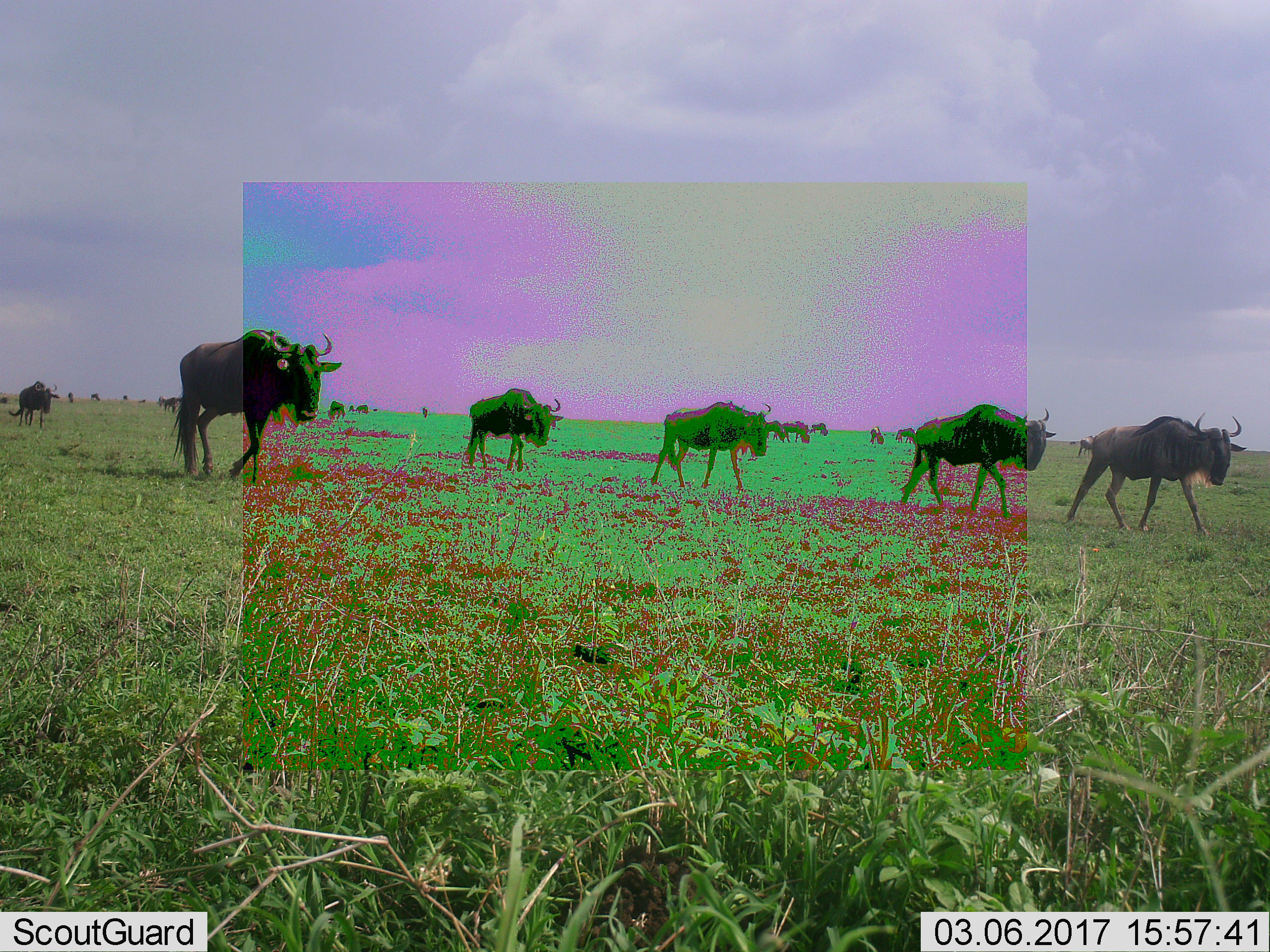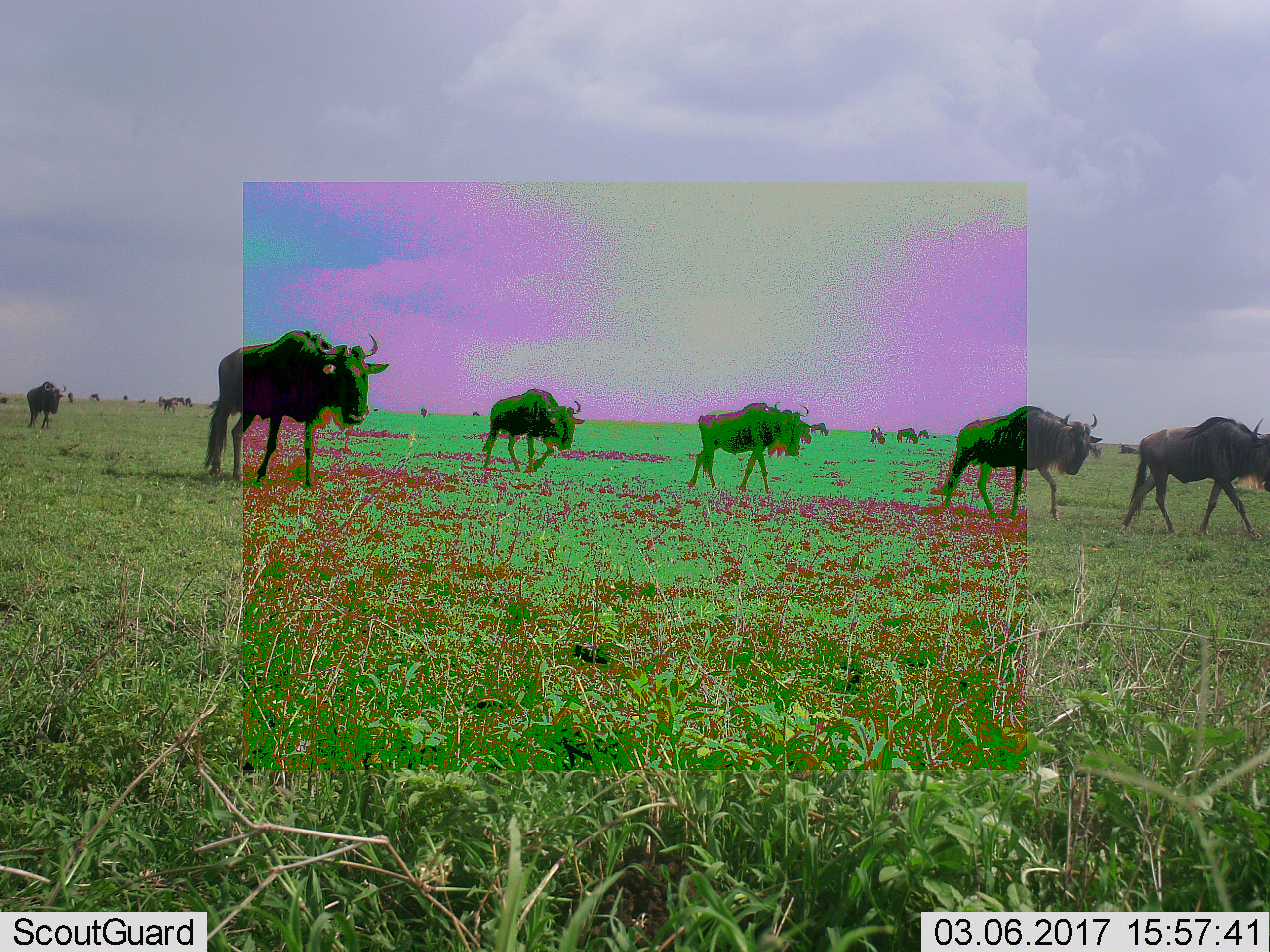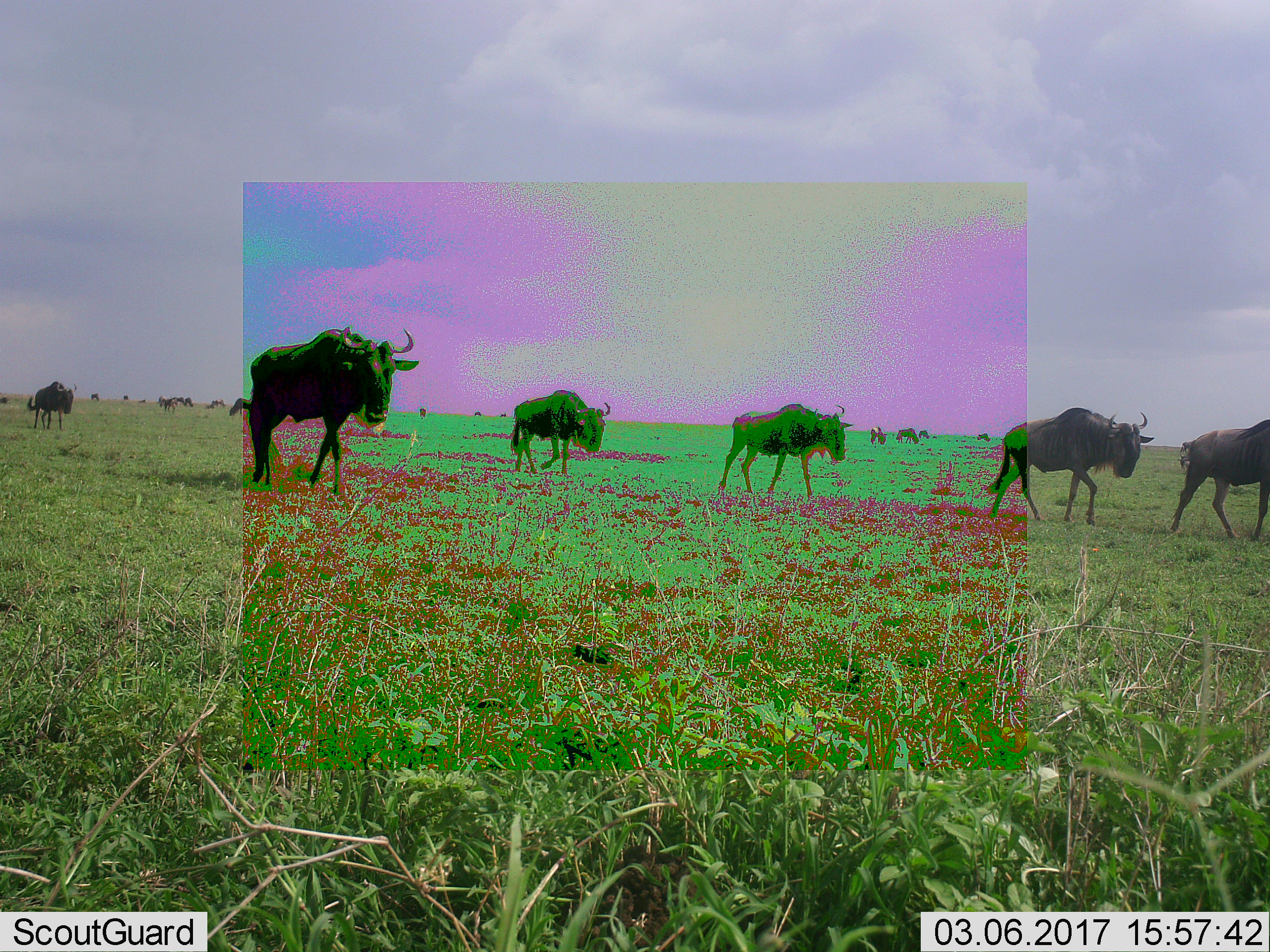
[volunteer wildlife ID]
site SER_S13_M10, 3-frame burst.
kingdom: Animalia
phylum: Chordata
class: Mammalia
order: Artiodactyla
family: Bovidae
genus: Connochaetes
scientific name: Connochaetes taurinus taurinus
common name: blue wildebeest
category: wildebeestblue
Wildebeestblue (blue wildebeest) (Connochaetes taurinus taurinus), count 11-50. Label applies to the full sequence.